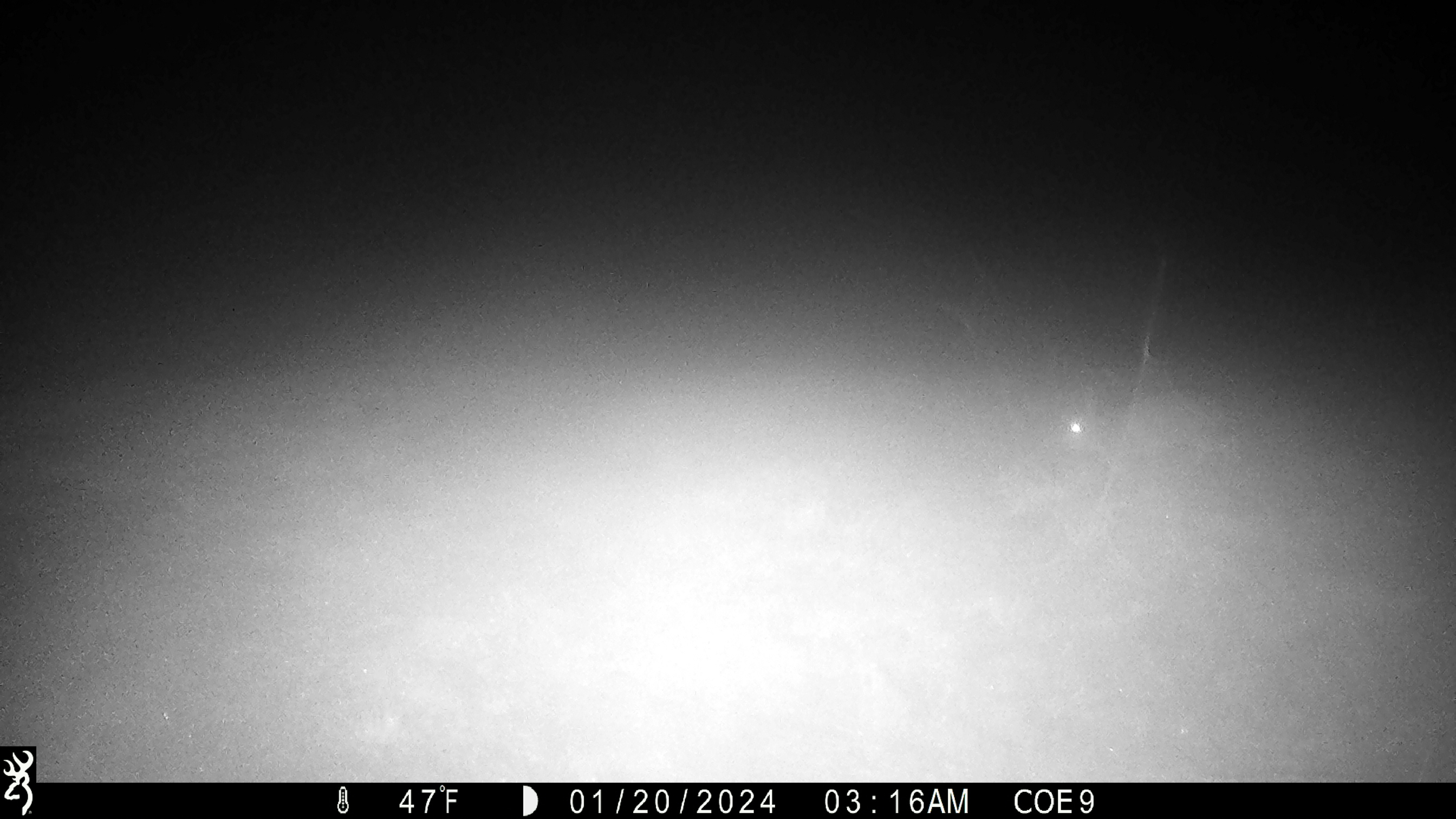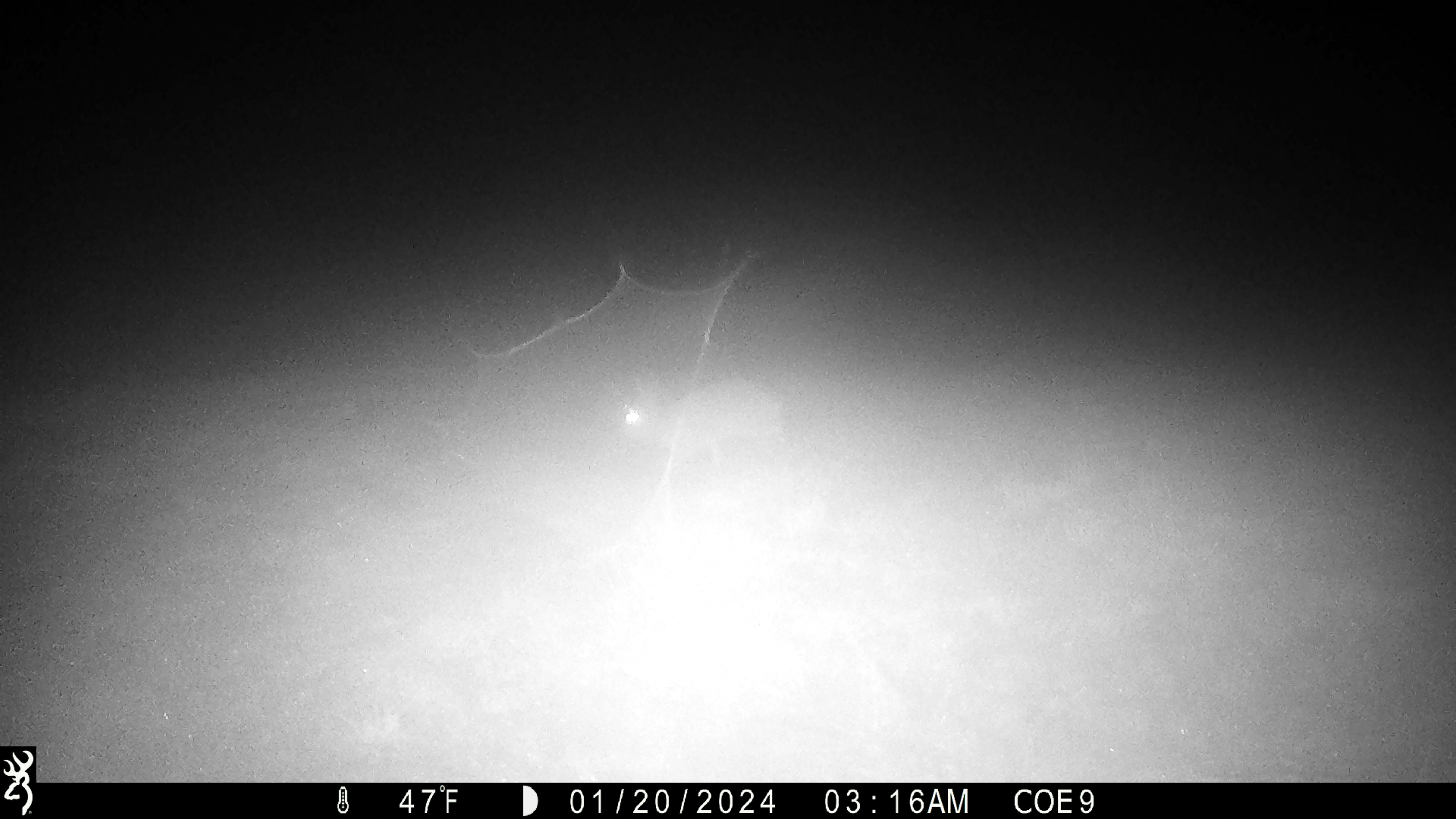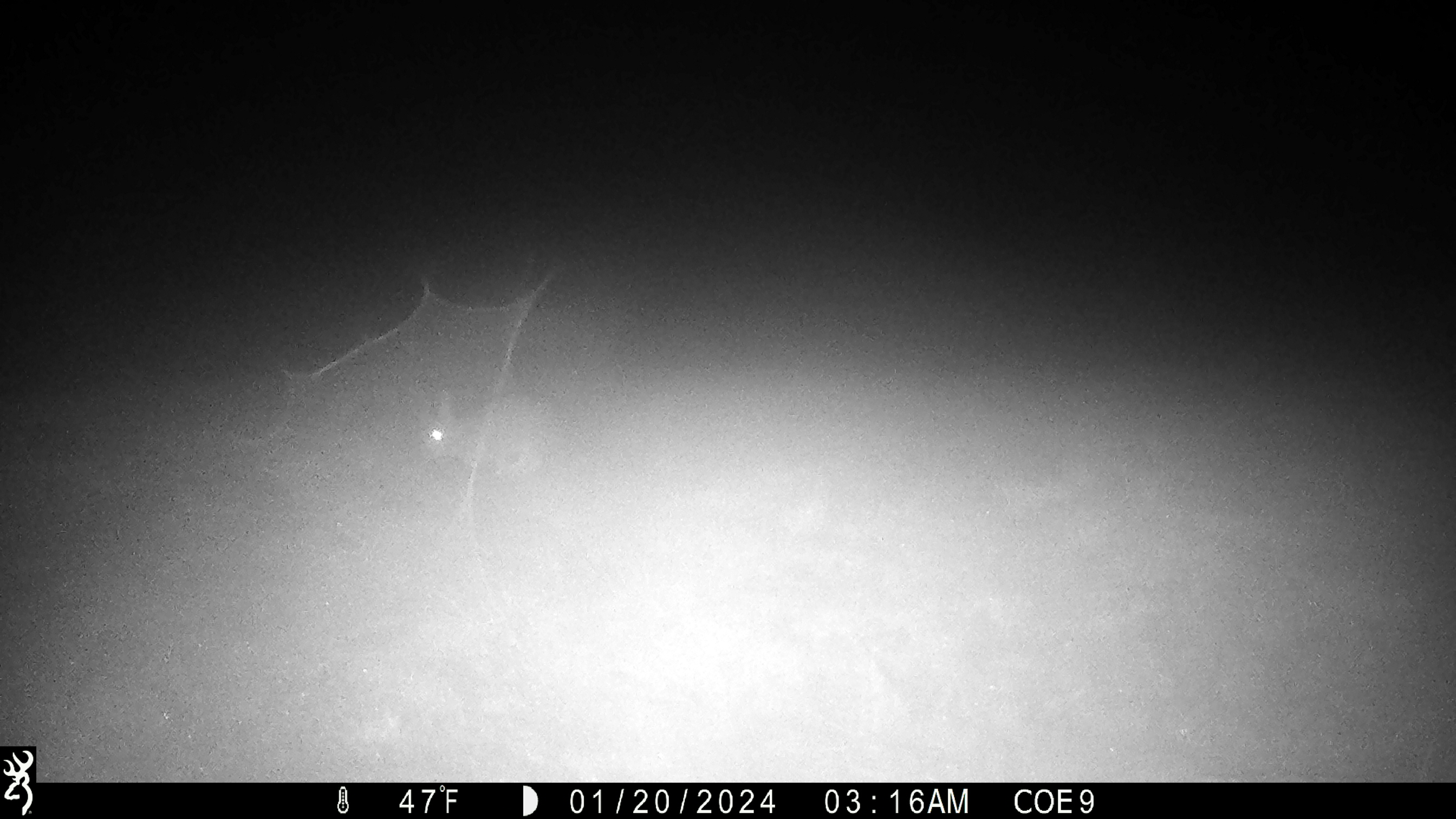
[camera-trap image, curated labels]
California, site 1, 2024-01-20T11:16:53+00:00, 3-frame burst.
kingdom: Animalia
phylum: Chordata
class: Mammalia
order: Lagomorpha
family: Leporidae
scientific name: Leporidae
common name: rabbit